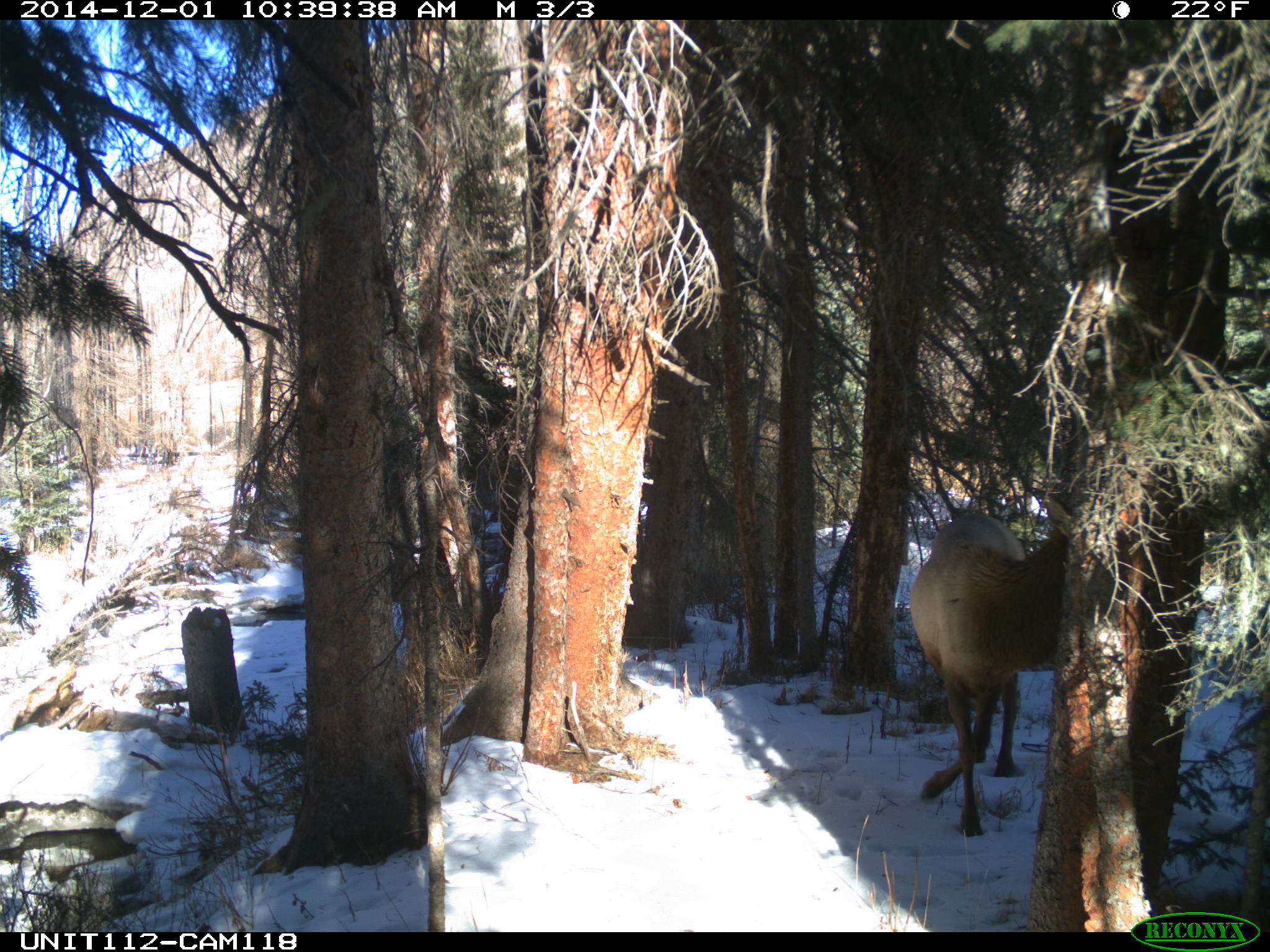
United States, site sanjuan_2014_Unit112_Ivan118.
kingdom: Animalia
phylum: Chordata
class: Mammalia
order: Artiodactyla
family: Cervidae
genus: Cervus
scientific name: Cervus elaphus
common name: red deer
Cervus elaphus (red deer).